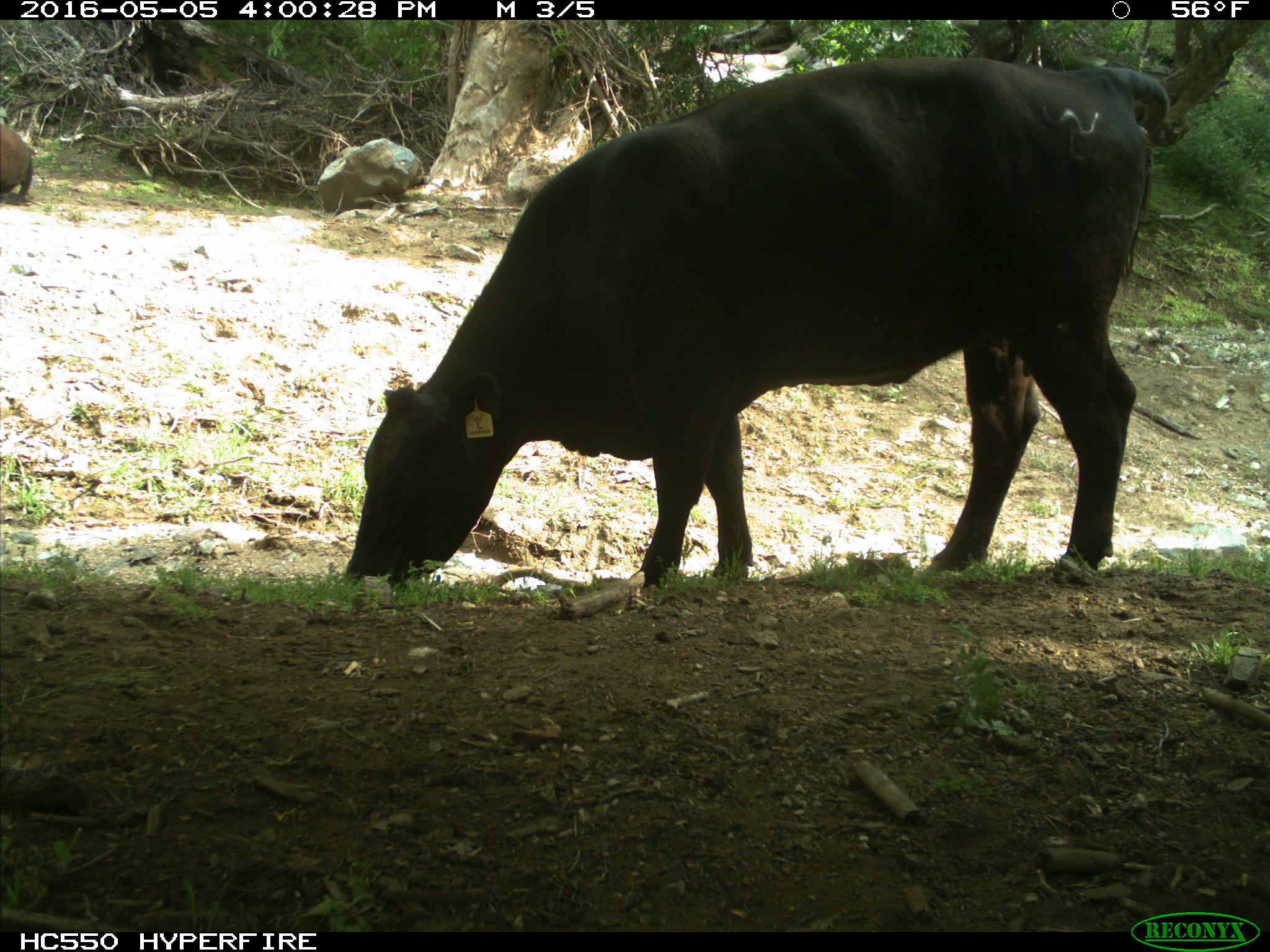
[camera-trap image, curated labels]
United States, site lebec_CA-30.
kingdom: Animalia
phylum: Chordata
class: Mammalia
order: Artiodactyla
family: Bovidae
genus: Bos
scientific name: Bos taurus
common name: domestic cow